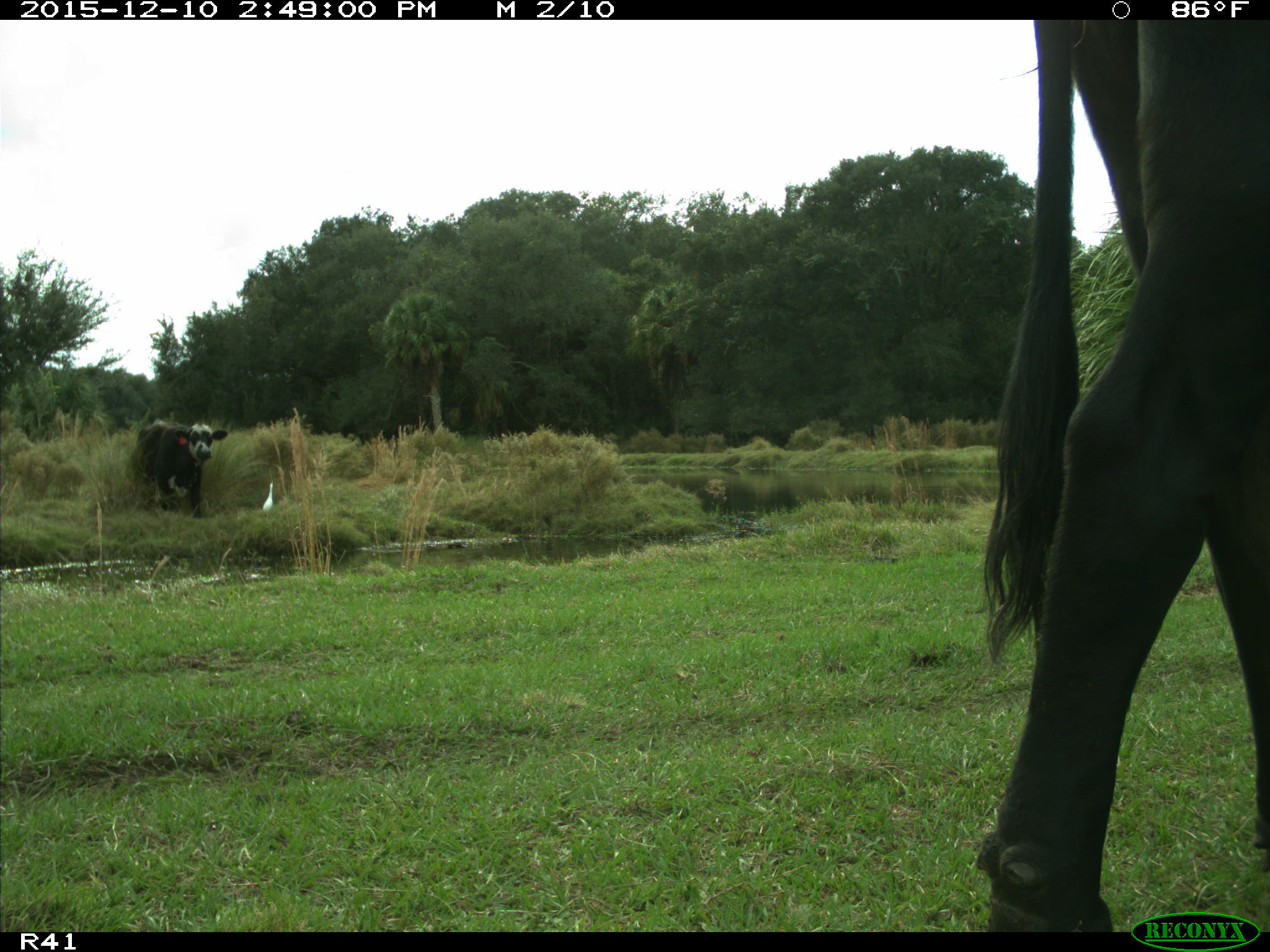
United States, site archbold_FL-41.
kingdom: Animalia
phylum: Chordata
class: Mammalia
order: Artiodactyla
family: Bovidae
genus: Bos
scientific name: Bos taurus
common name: domestic cow